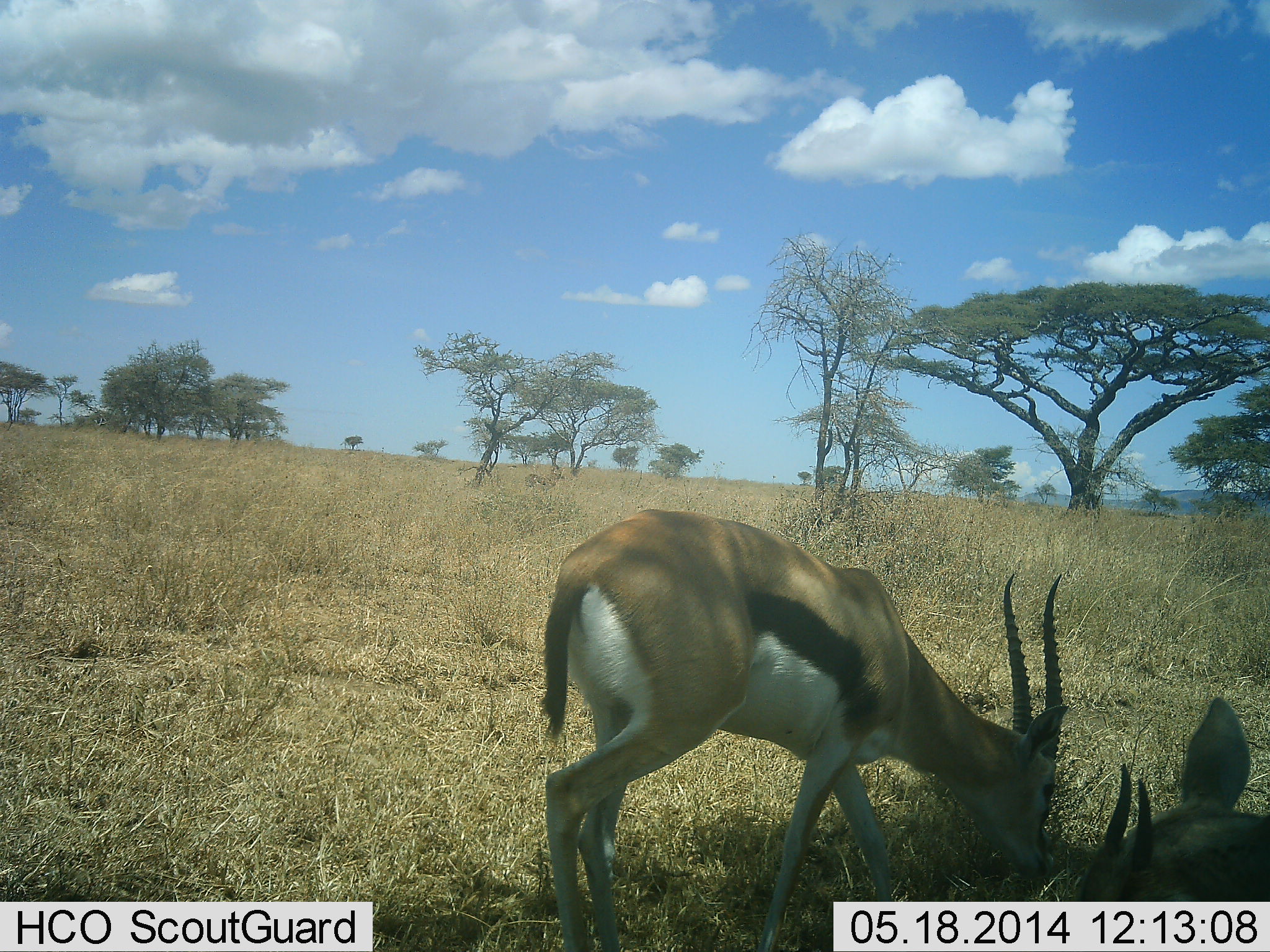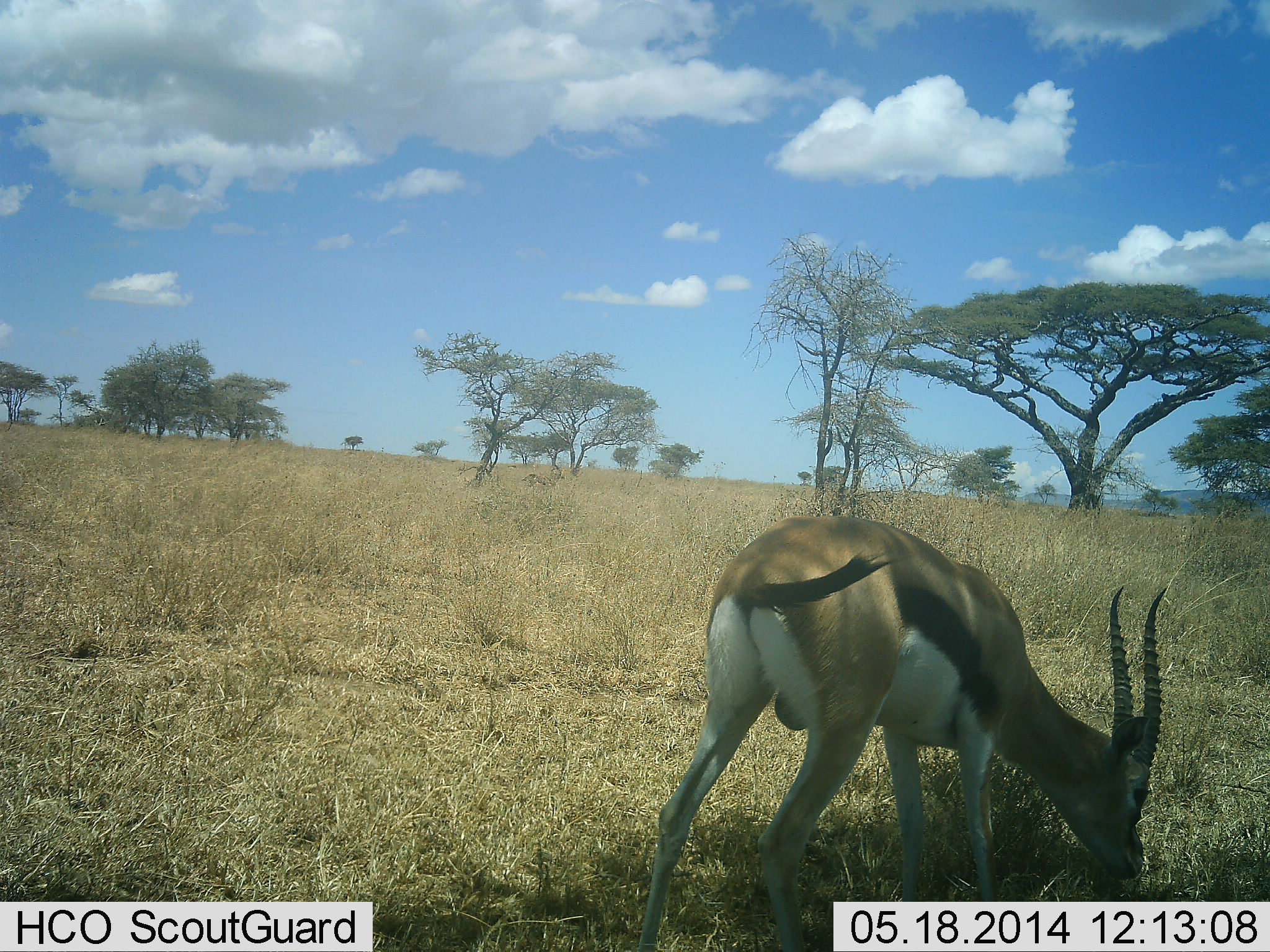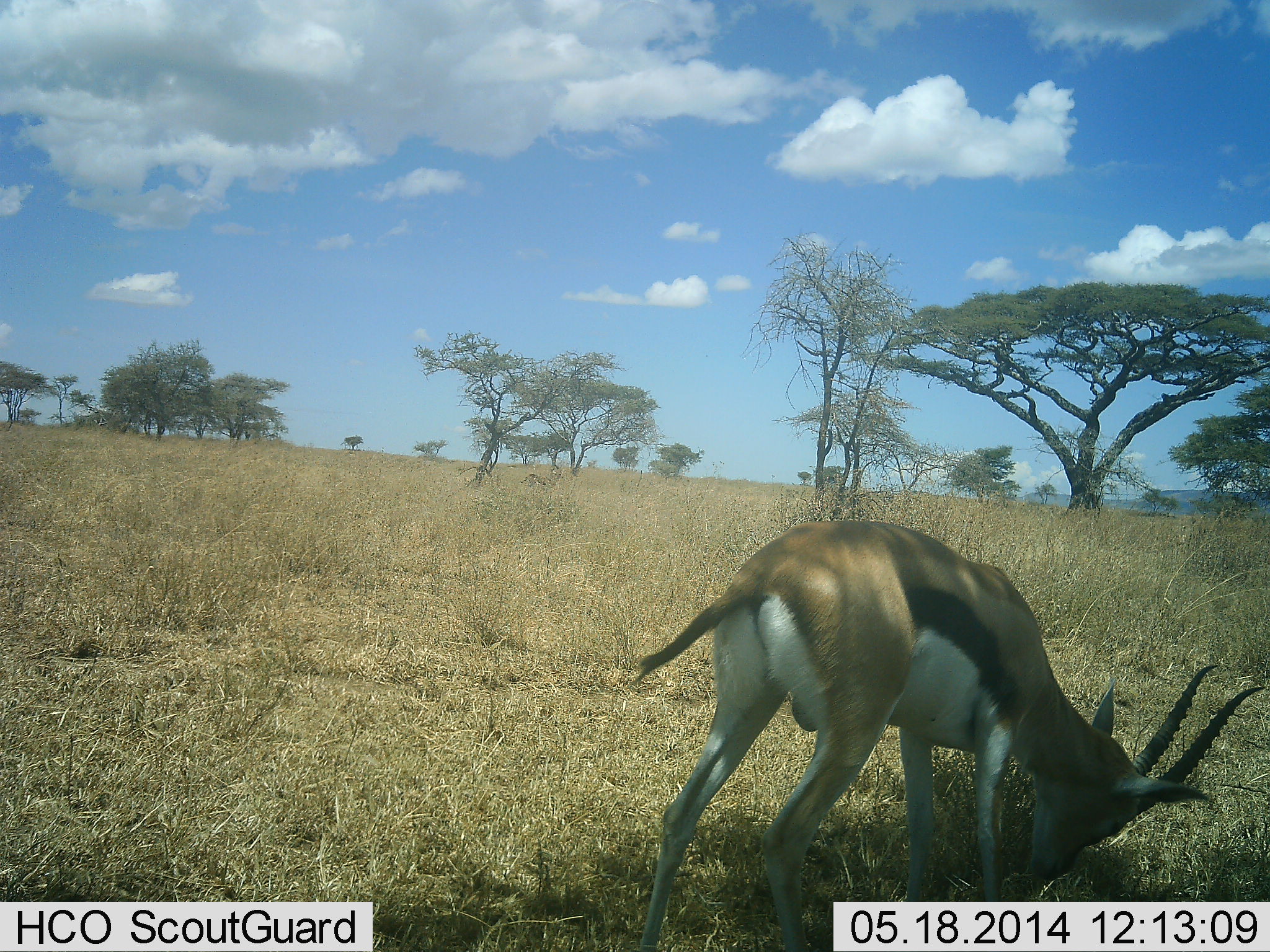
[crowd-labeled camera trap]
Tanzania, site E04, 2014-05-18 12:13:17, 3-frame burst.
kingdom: Animalia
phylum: Chordata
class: Mammalia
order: Artiodactyla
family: Bovidae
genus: Eudorcas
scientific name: Eudorcas thomsonii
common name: thomson's gazelle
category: gazellethomsons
Gazellethomsons (thomson's gazelle) (Eudorcas thomsonii), count 2. Behavior (volunteer vote fractions): standing 13%, resting 6%, moving 7%, interacting 1%. Young present (vote fraction): 1%. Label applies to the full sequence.